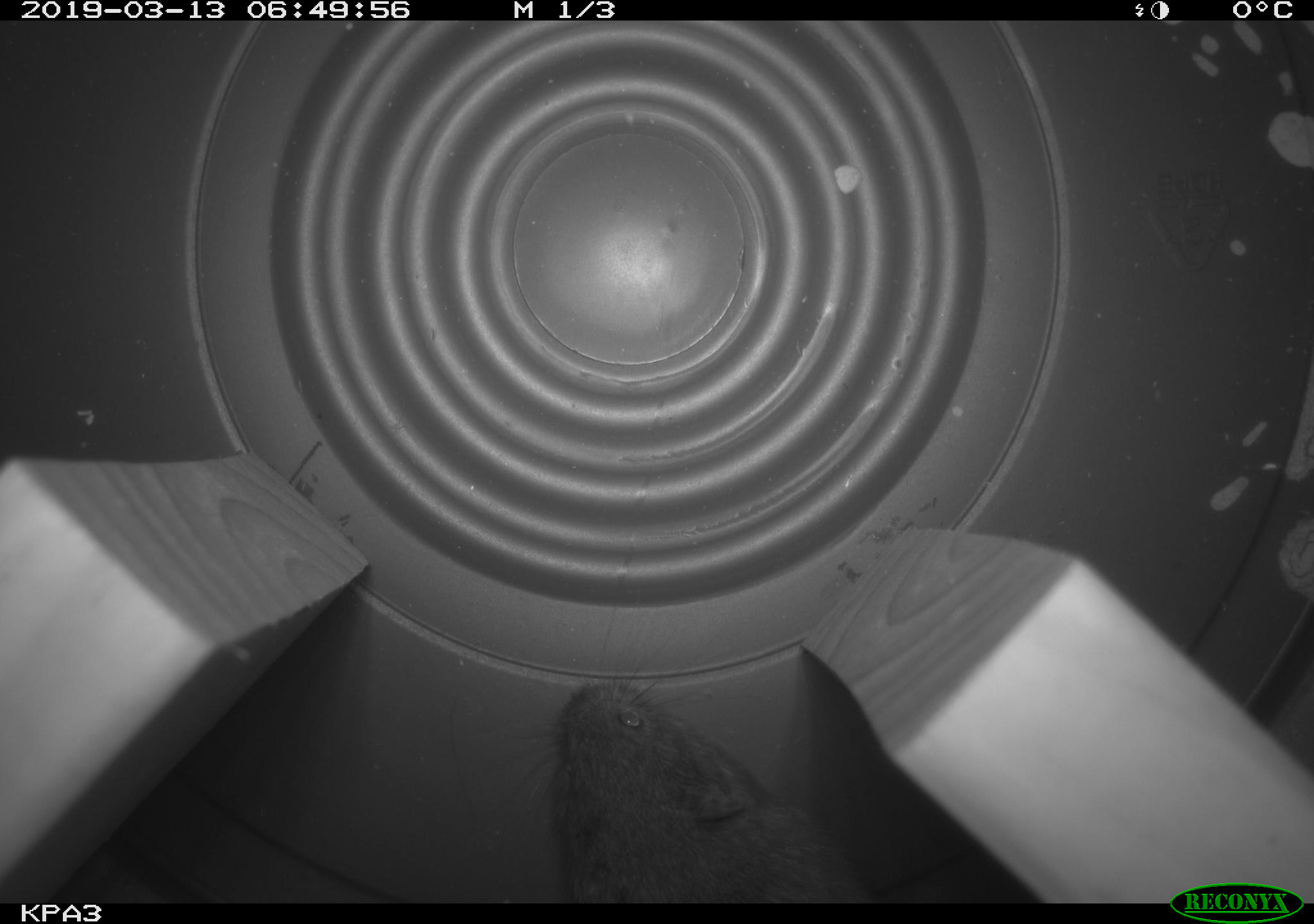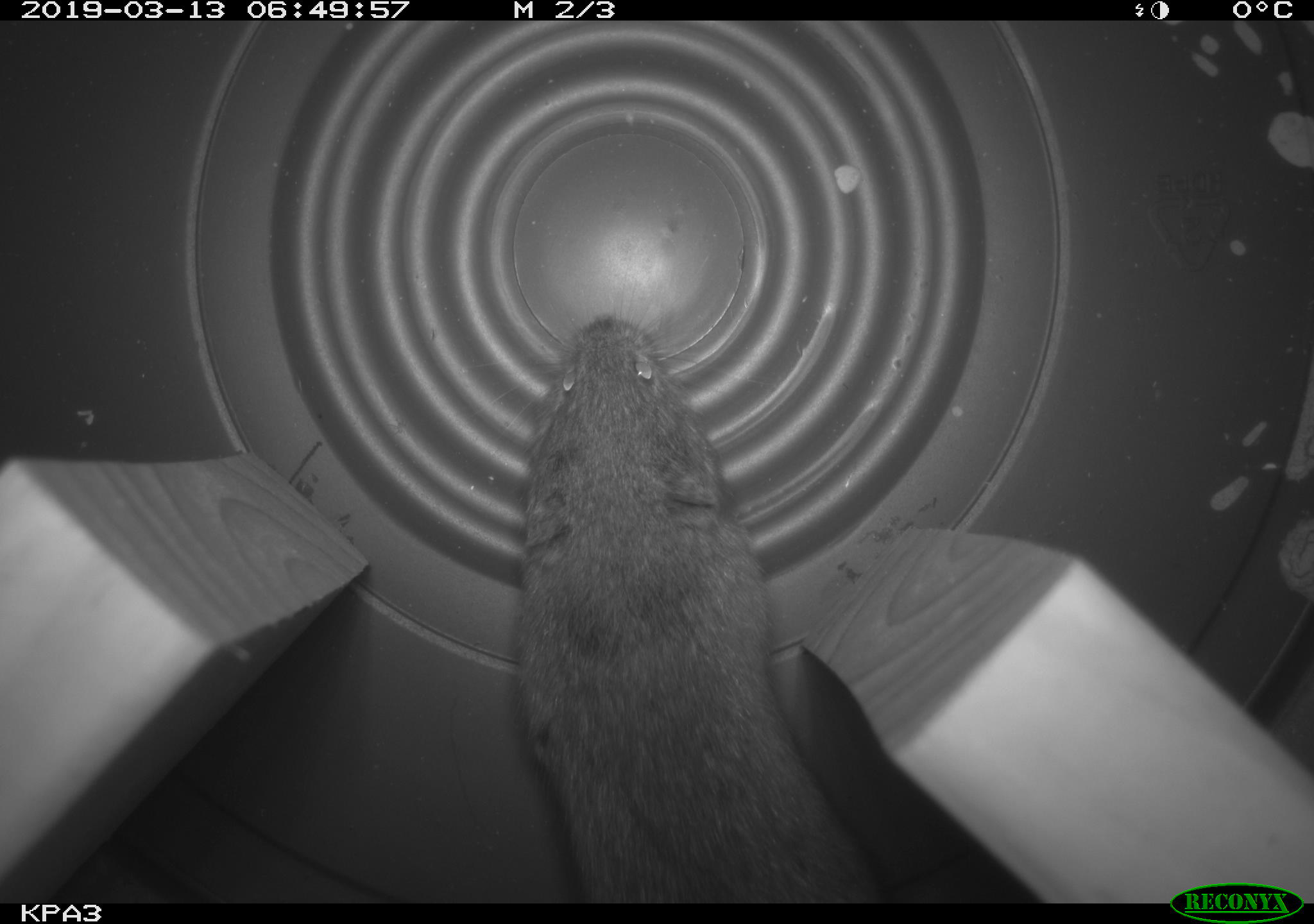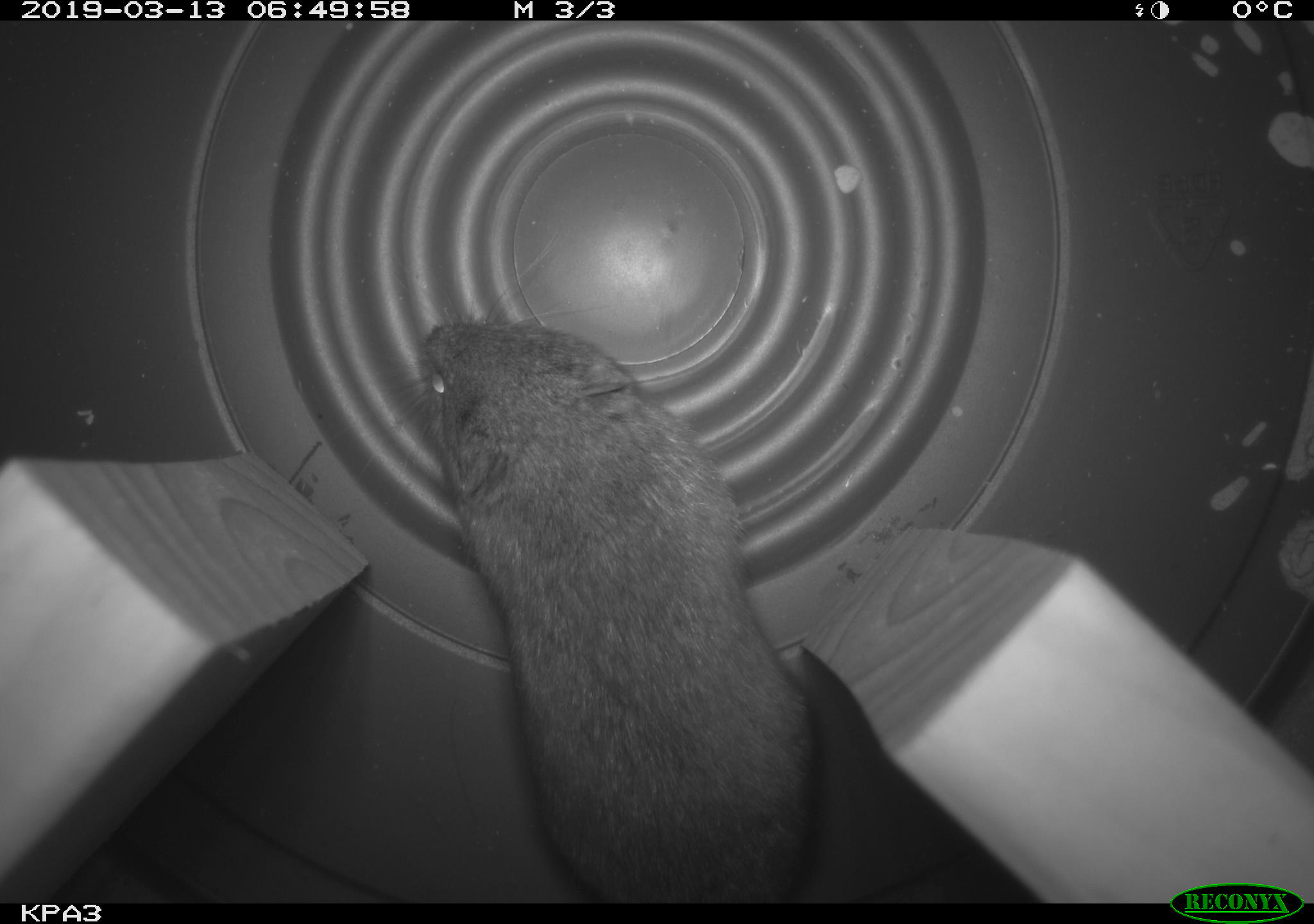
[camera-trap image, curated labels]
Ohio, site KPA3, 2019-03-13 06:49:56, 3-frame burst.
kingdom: Animalia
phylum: Chordata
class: Mammalia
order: Rodentia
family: Cricetidae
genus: Microtus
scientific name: Microtus pennsylvanicus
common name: meadow vole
Meadow vole (Microtus pennsylvanicus).